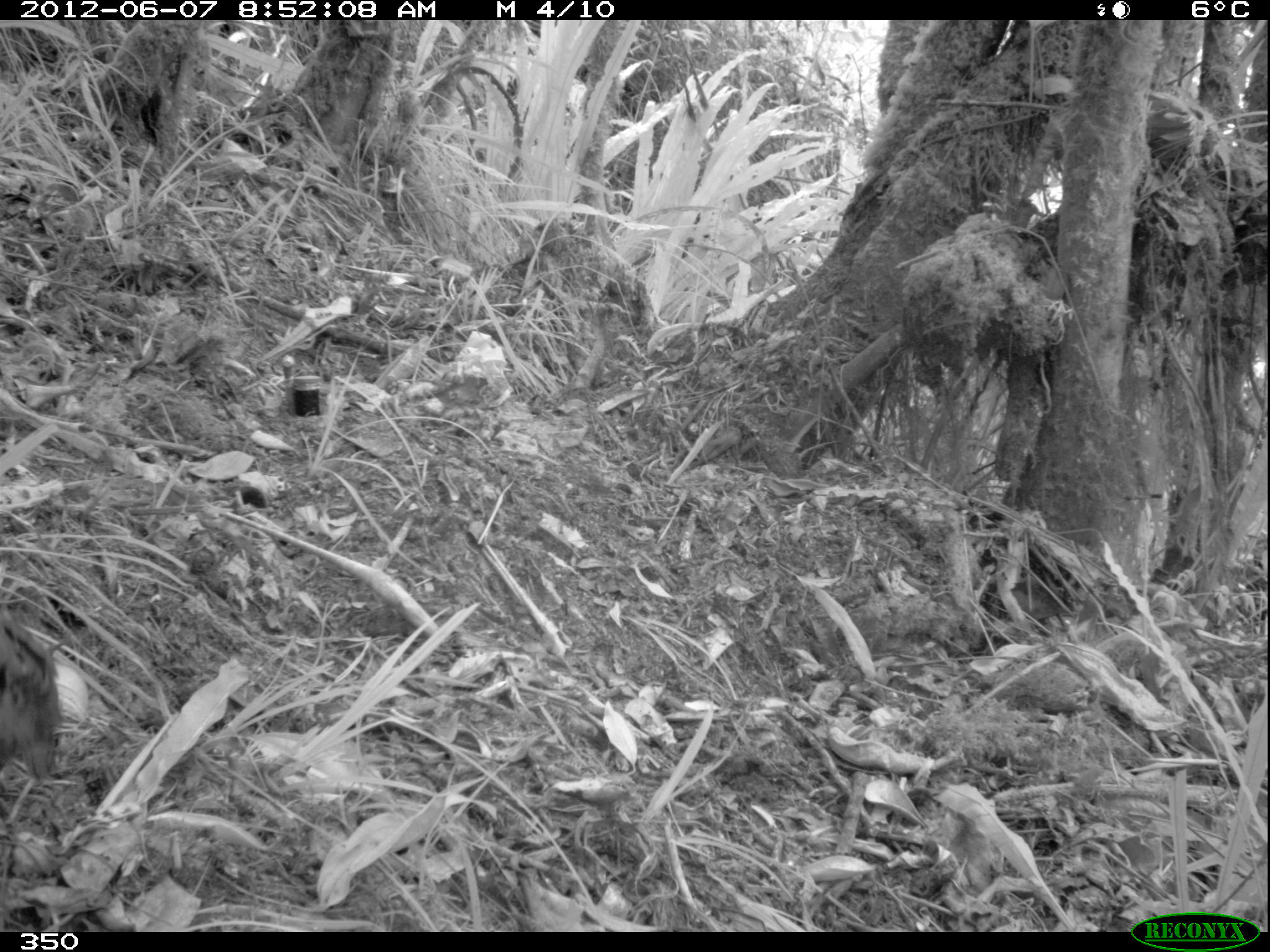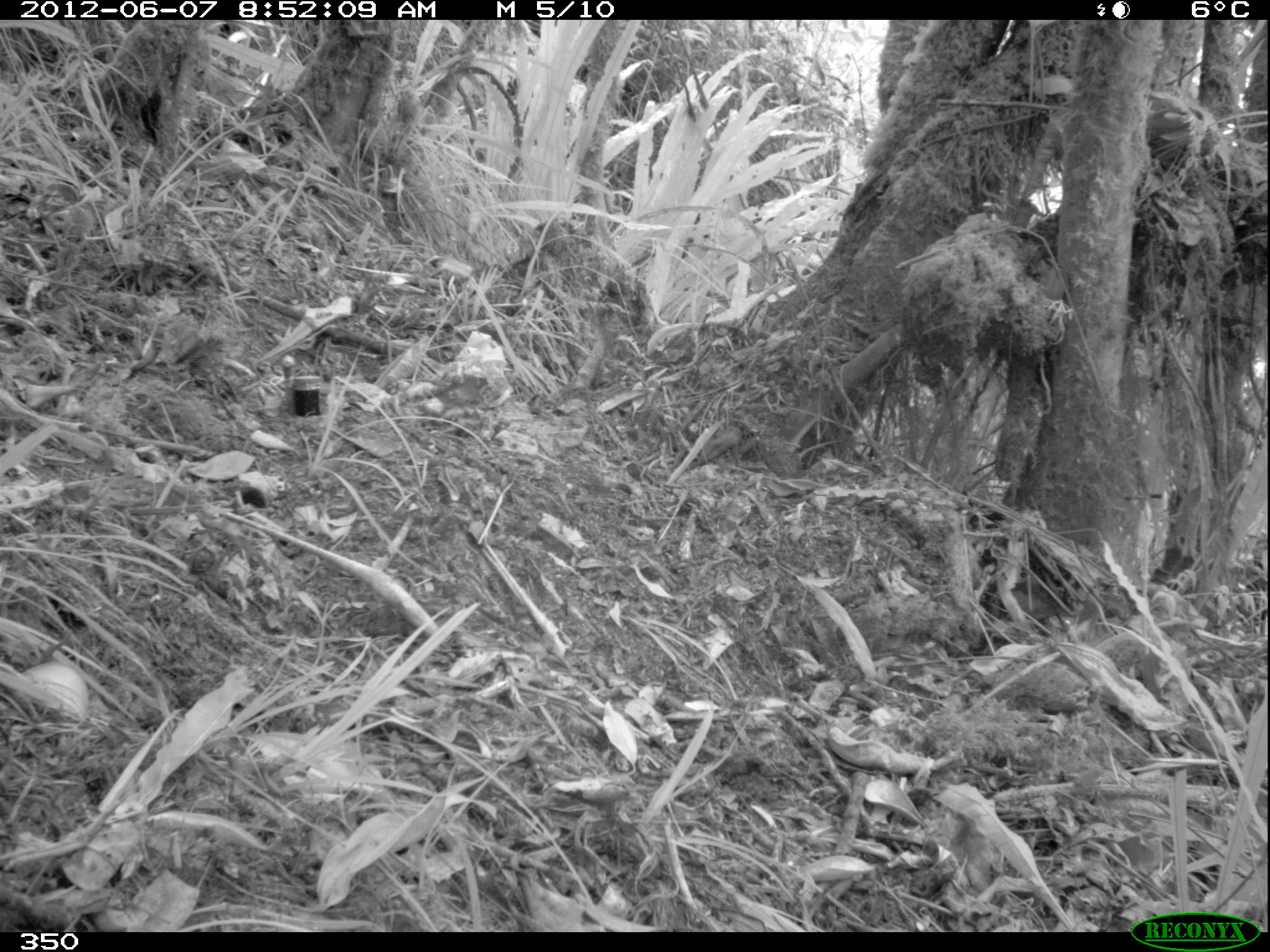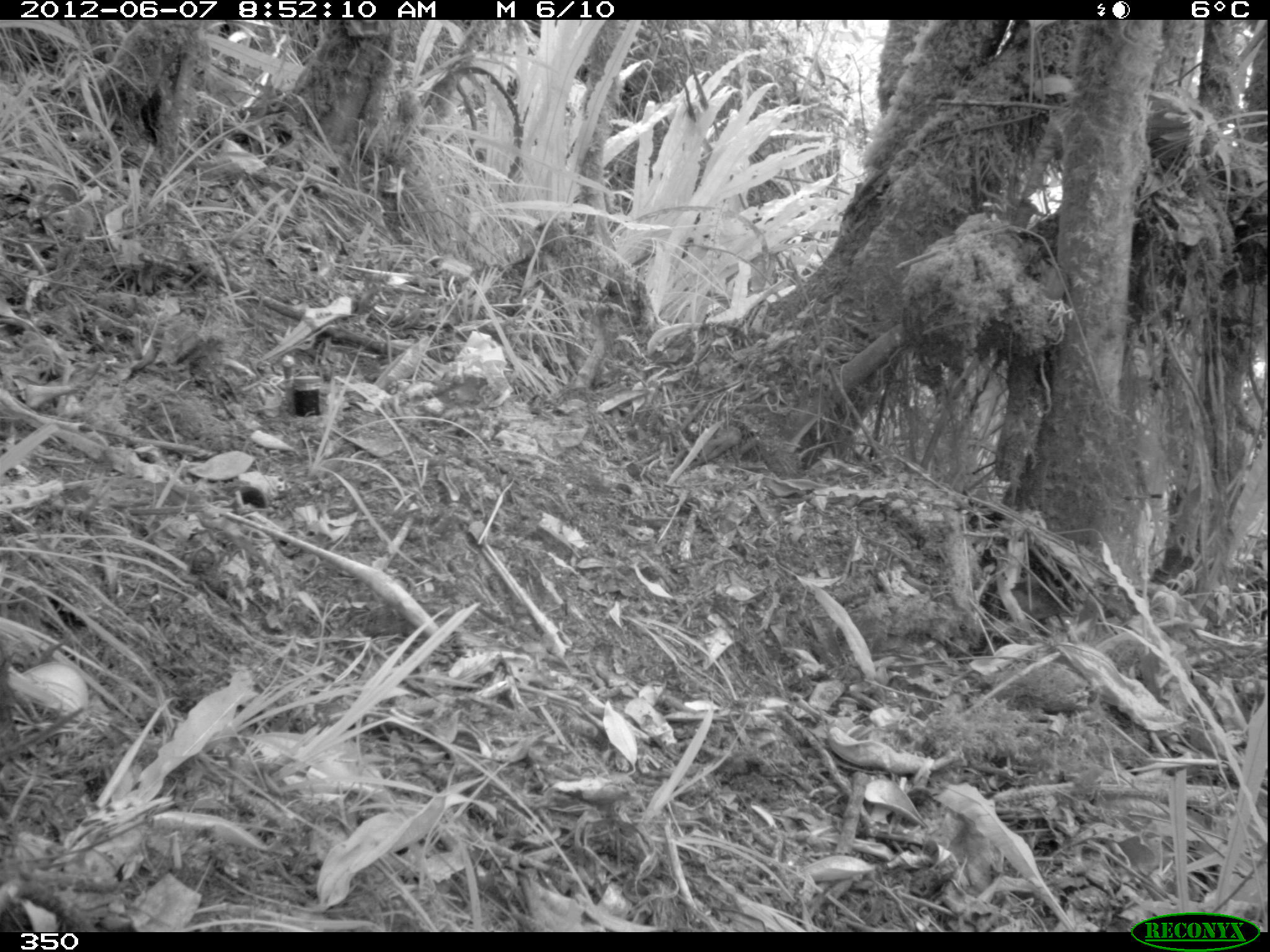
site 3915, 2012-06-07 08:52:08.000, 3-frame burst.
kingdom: Animalia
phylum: Chordata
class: Aves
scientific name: Aves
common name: bird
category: unknown bird